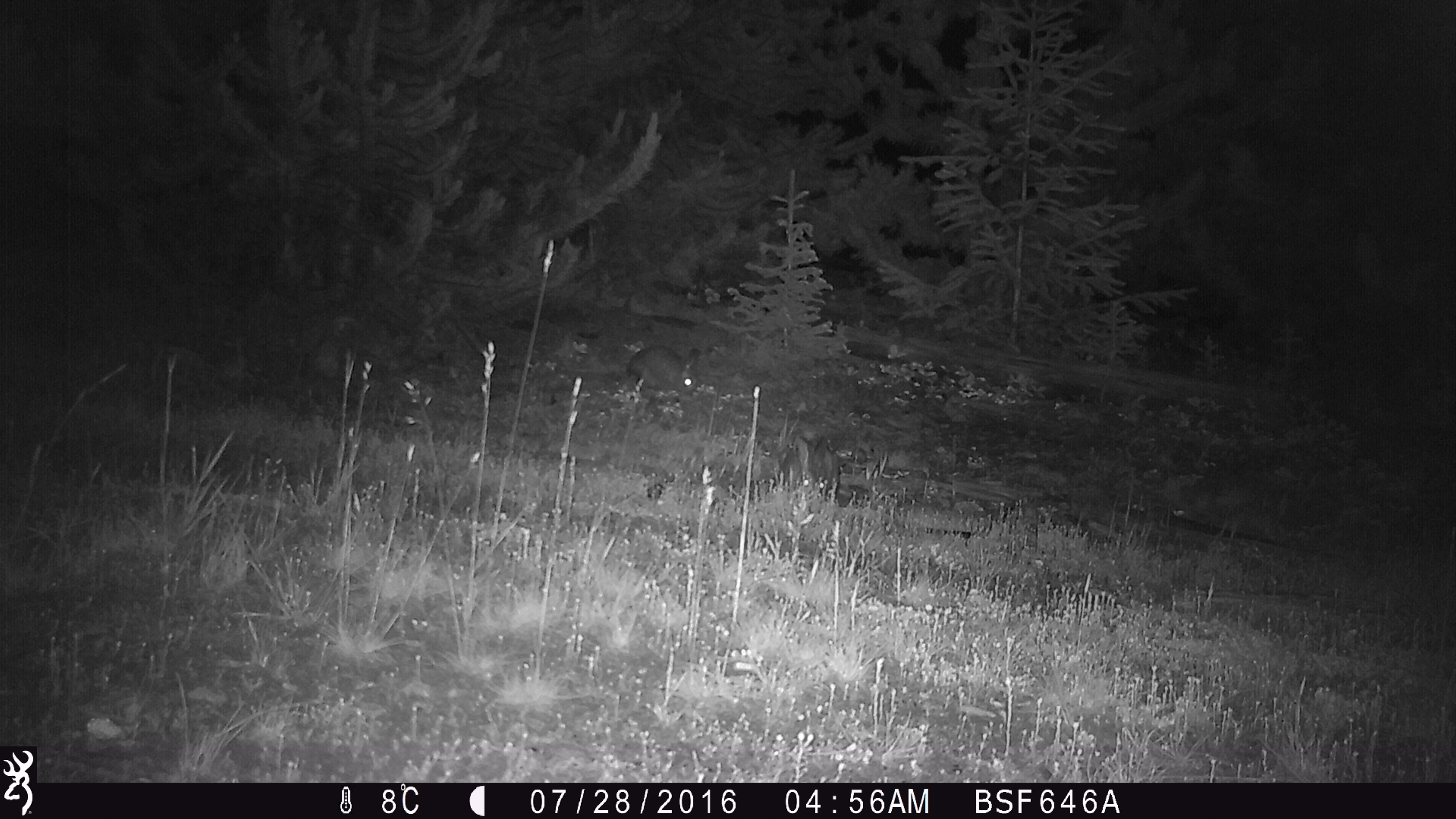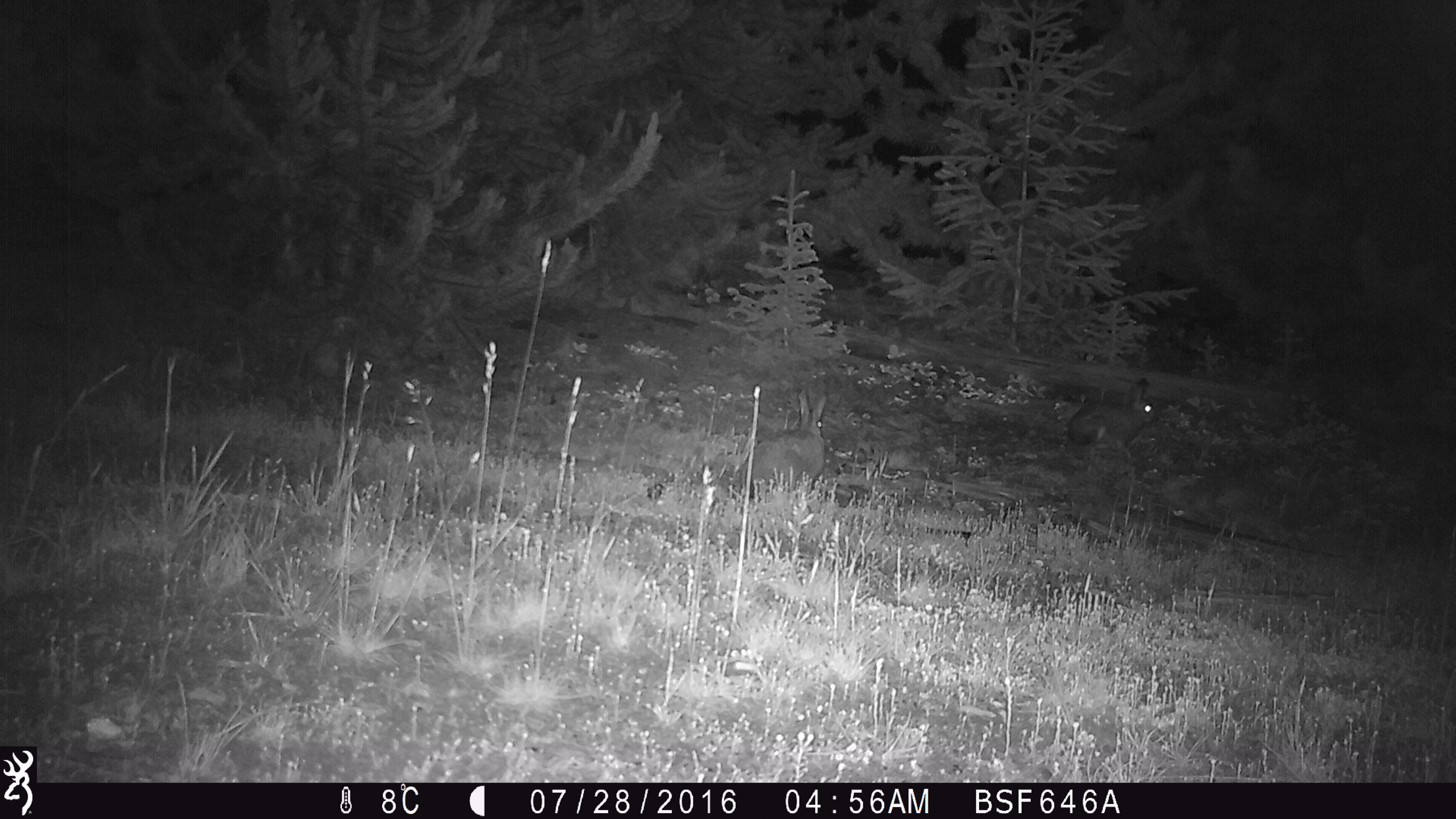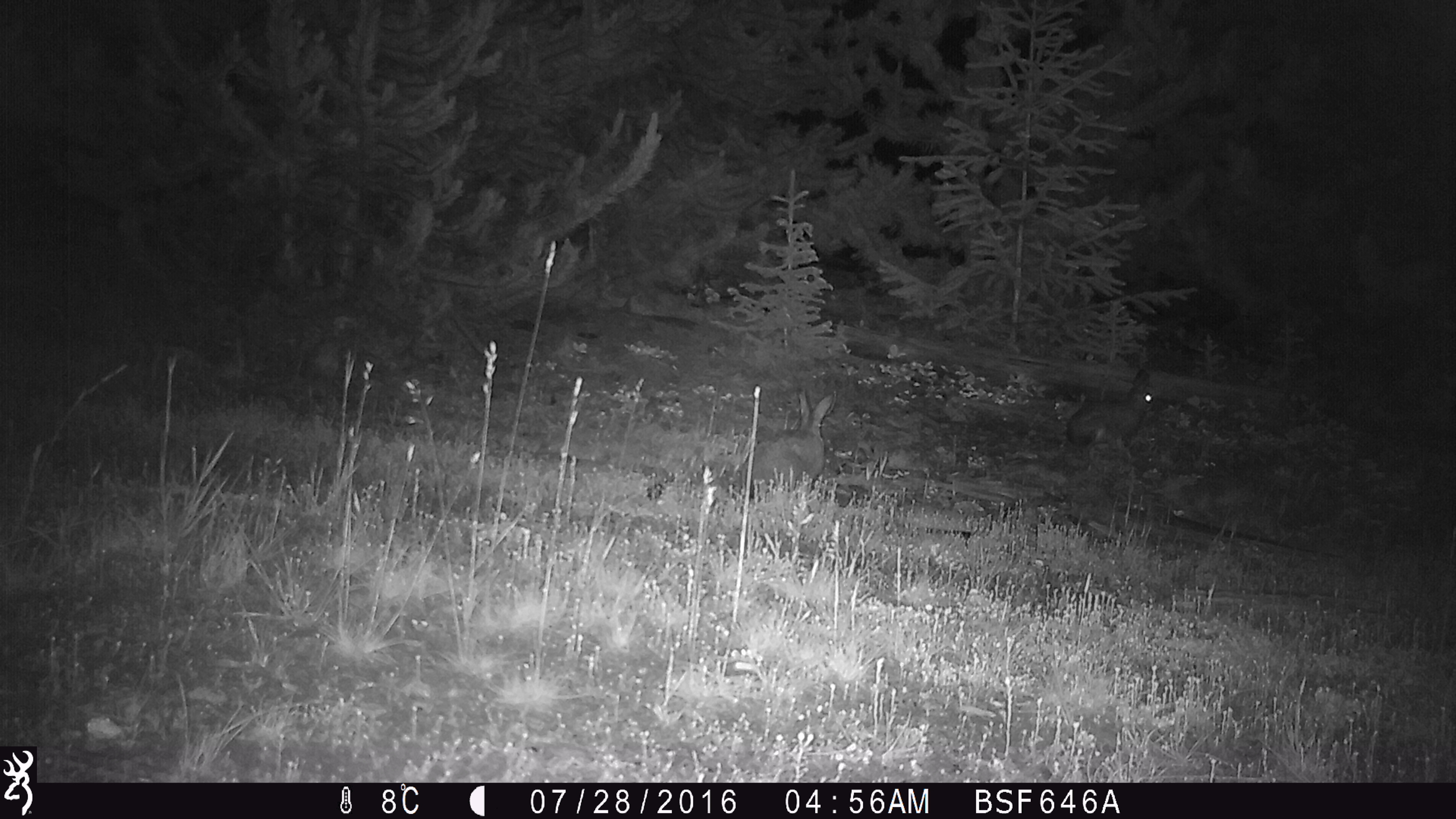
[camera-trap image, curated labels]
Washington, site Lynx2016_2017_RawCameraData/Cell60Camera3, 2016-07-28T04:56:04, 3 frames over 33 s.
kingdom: Animalia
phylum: Chordata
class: Mammalia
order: Lagomorpha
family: Leporidae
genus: Lepus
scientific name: Lepus americanus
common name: snowshoe hare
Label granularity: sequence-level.